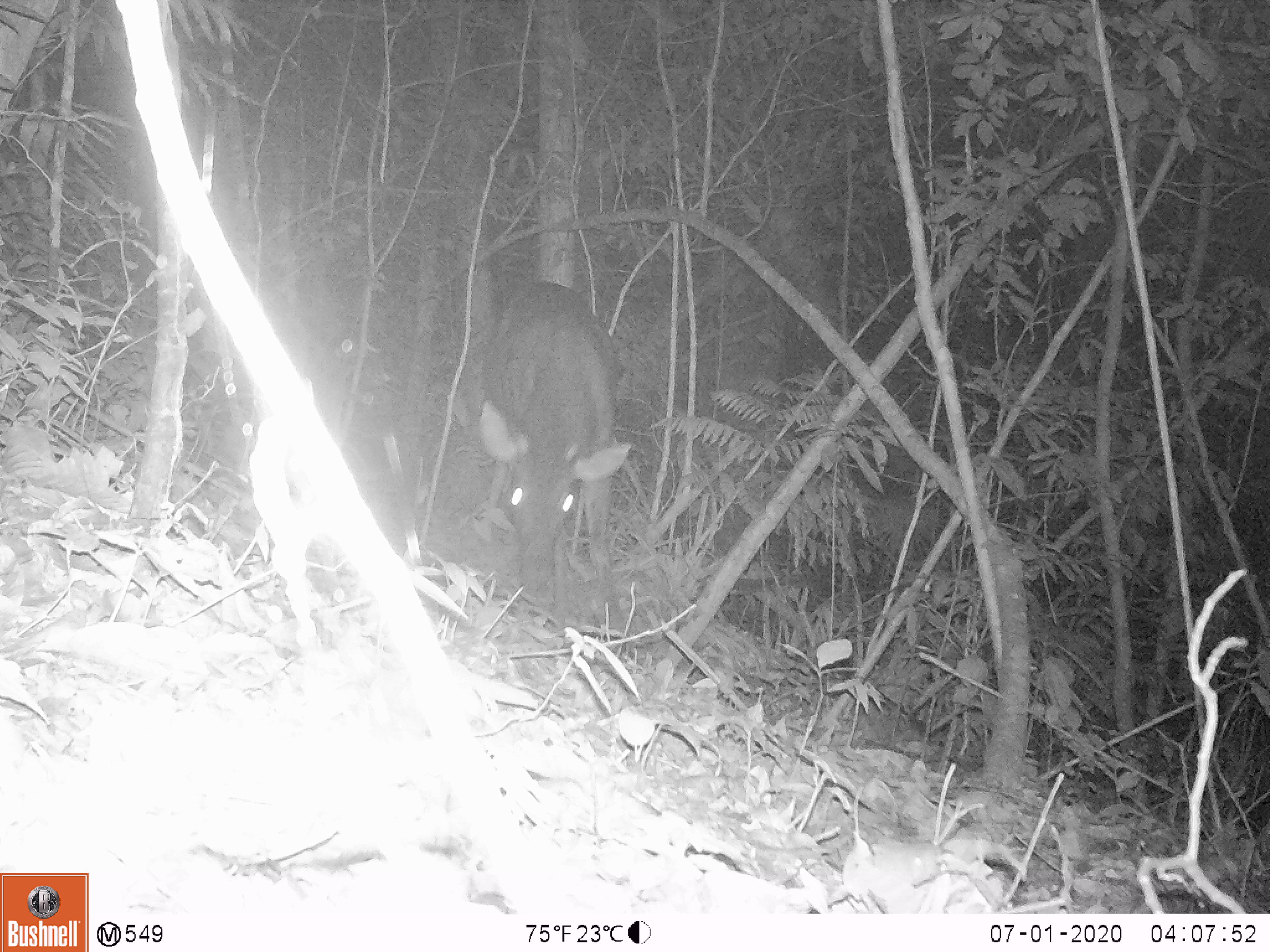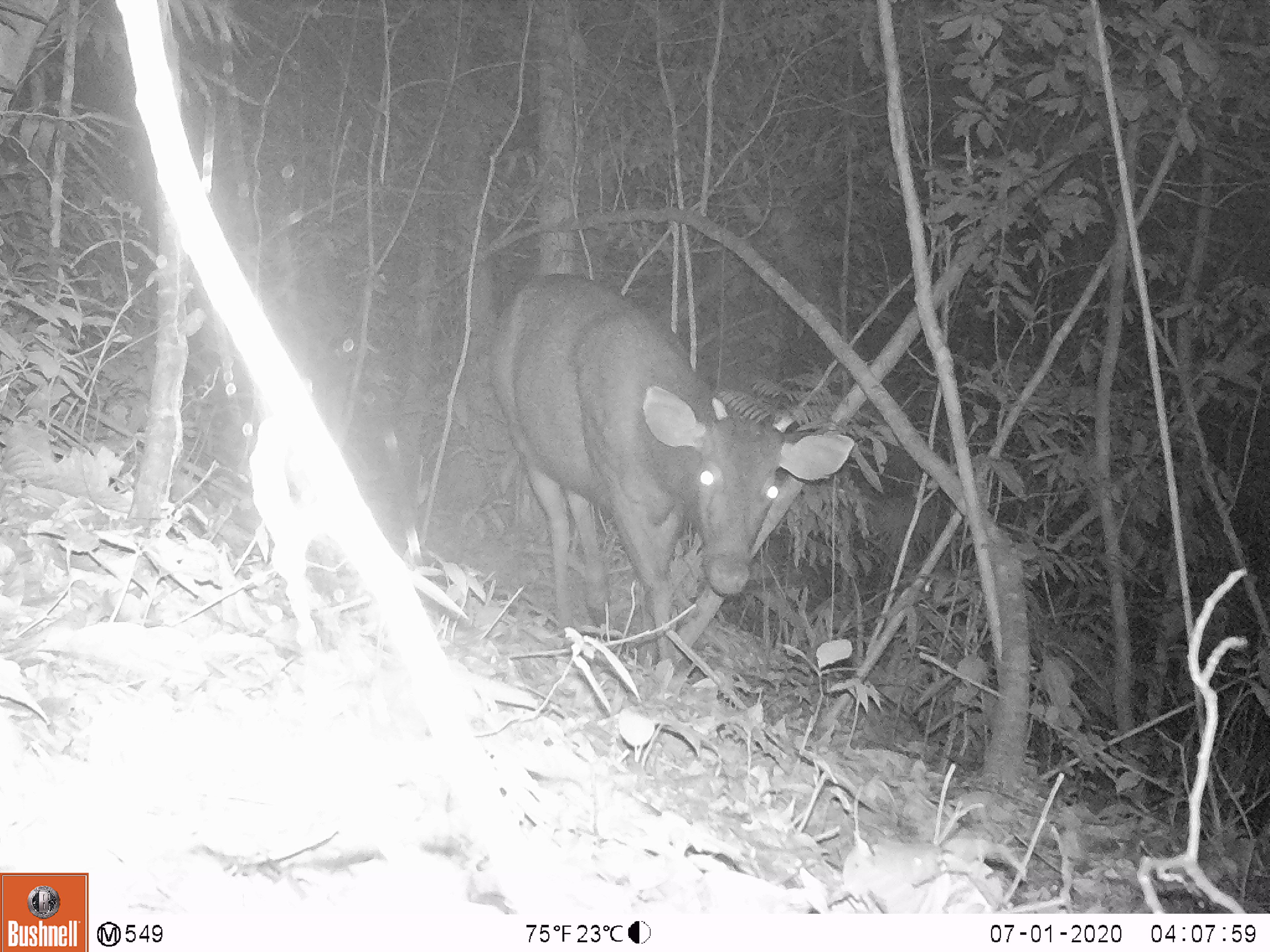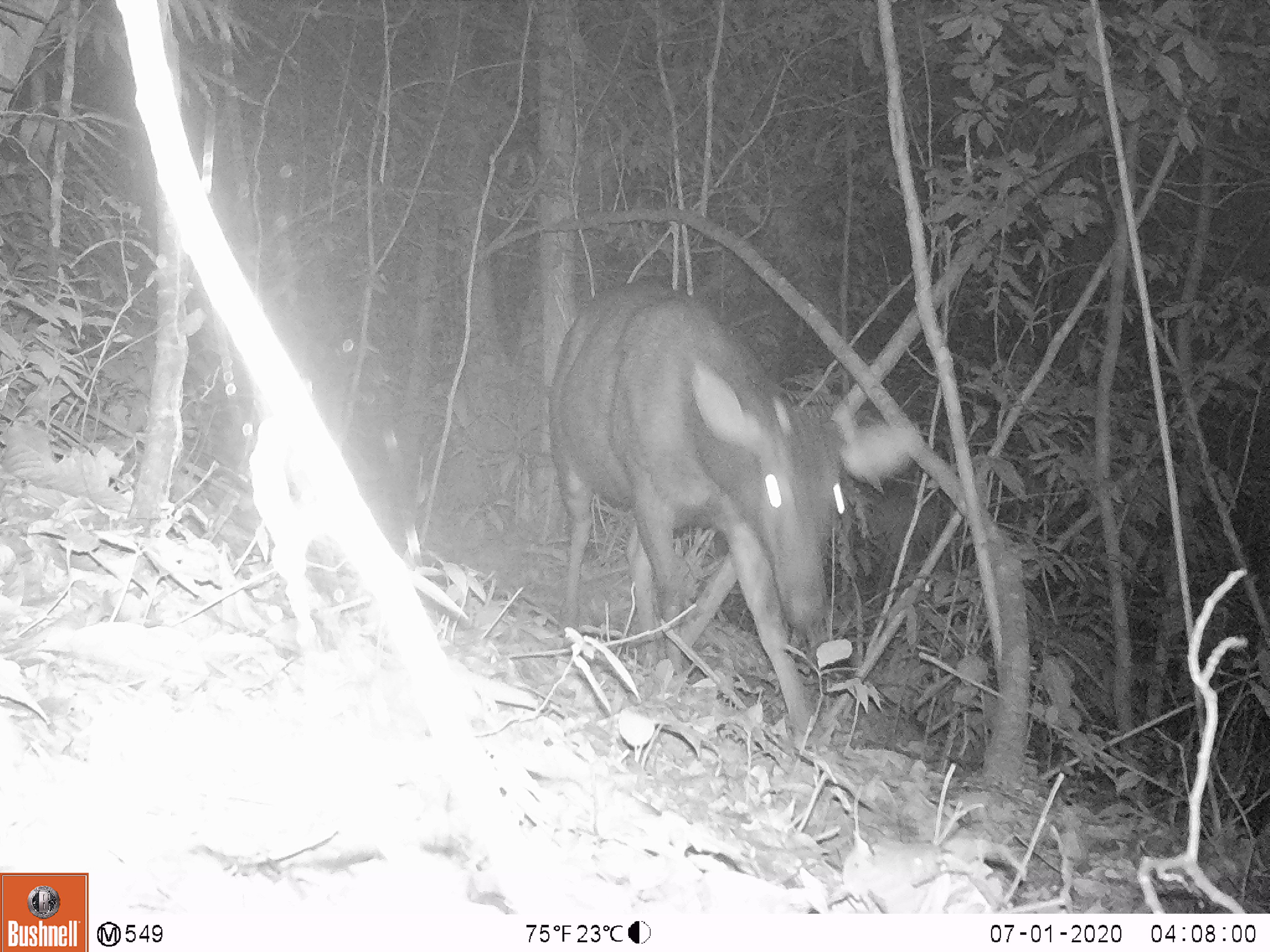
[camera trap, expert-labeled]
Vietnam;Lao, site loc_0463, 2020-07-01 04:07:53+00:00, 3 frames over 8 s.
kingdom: Animalia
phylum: Chordata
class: Mammalia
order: Artiodactyla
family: Cervidae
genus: Rusa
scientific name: Rusa unicolor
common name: sambar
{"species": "sambar (Rusa unicolor)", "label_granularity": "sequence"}